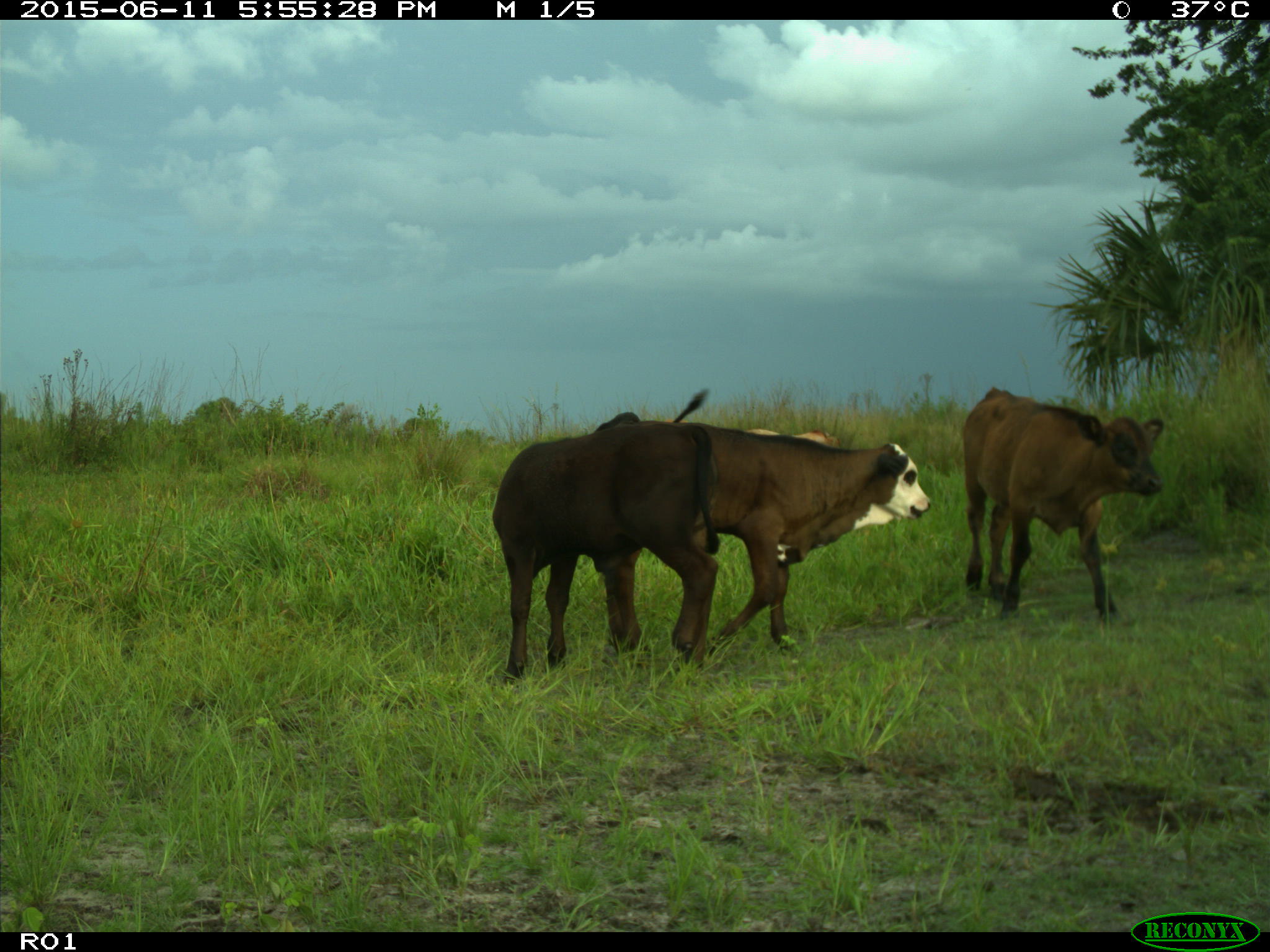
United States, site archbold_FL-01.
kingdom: Animalia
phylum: Chordata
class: Mammalia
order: Artiodactyla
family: Bovidae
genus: Bos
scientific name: Bos taurus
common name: domestic cow